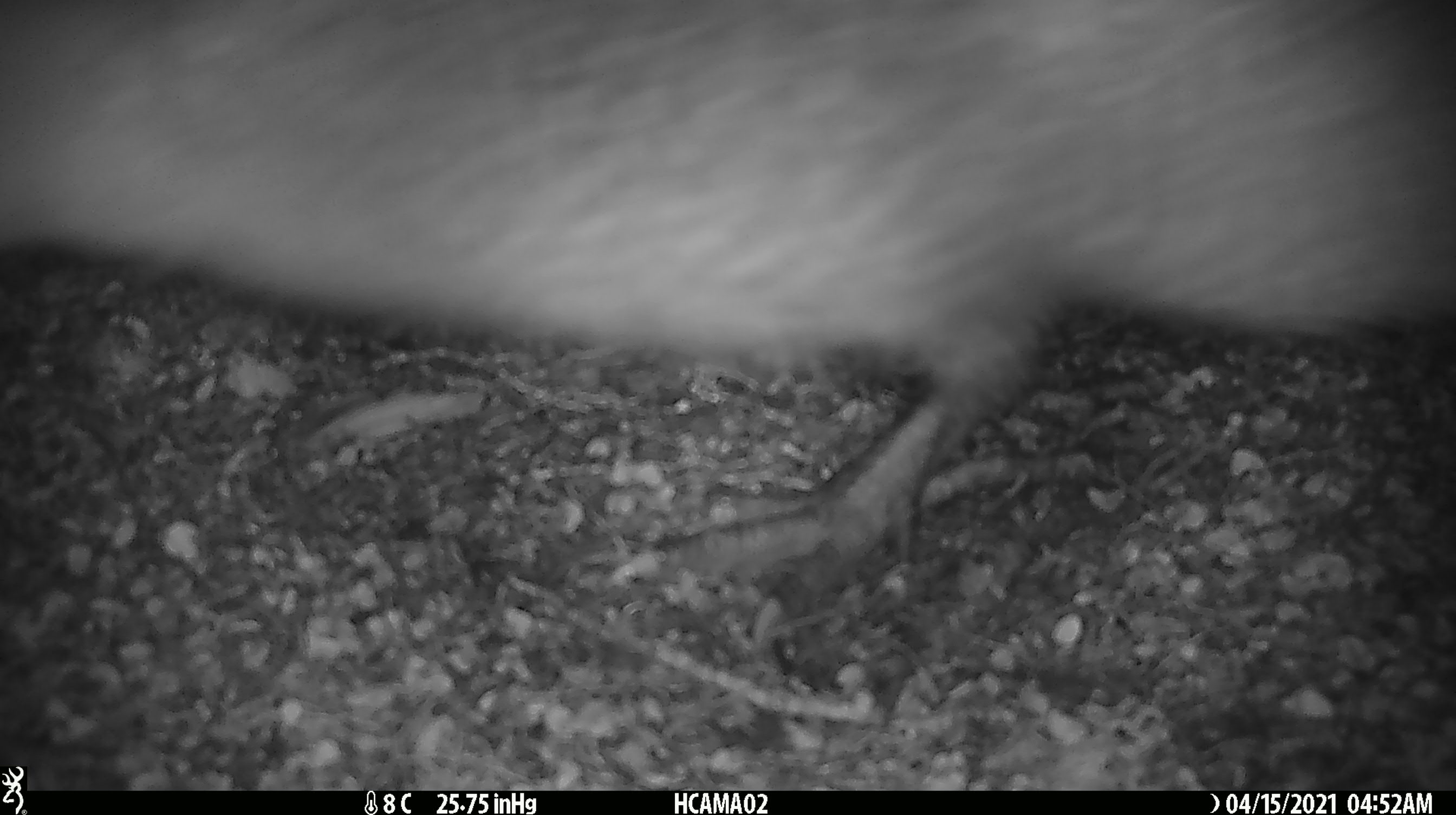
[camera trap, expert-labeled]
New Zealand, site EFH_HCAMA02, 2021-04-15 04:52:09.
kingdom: Animalia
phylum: Chordata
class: Aves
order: Apterygiformes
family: Apterygidae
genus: Apteryx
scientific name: Apteryx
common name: kiwi